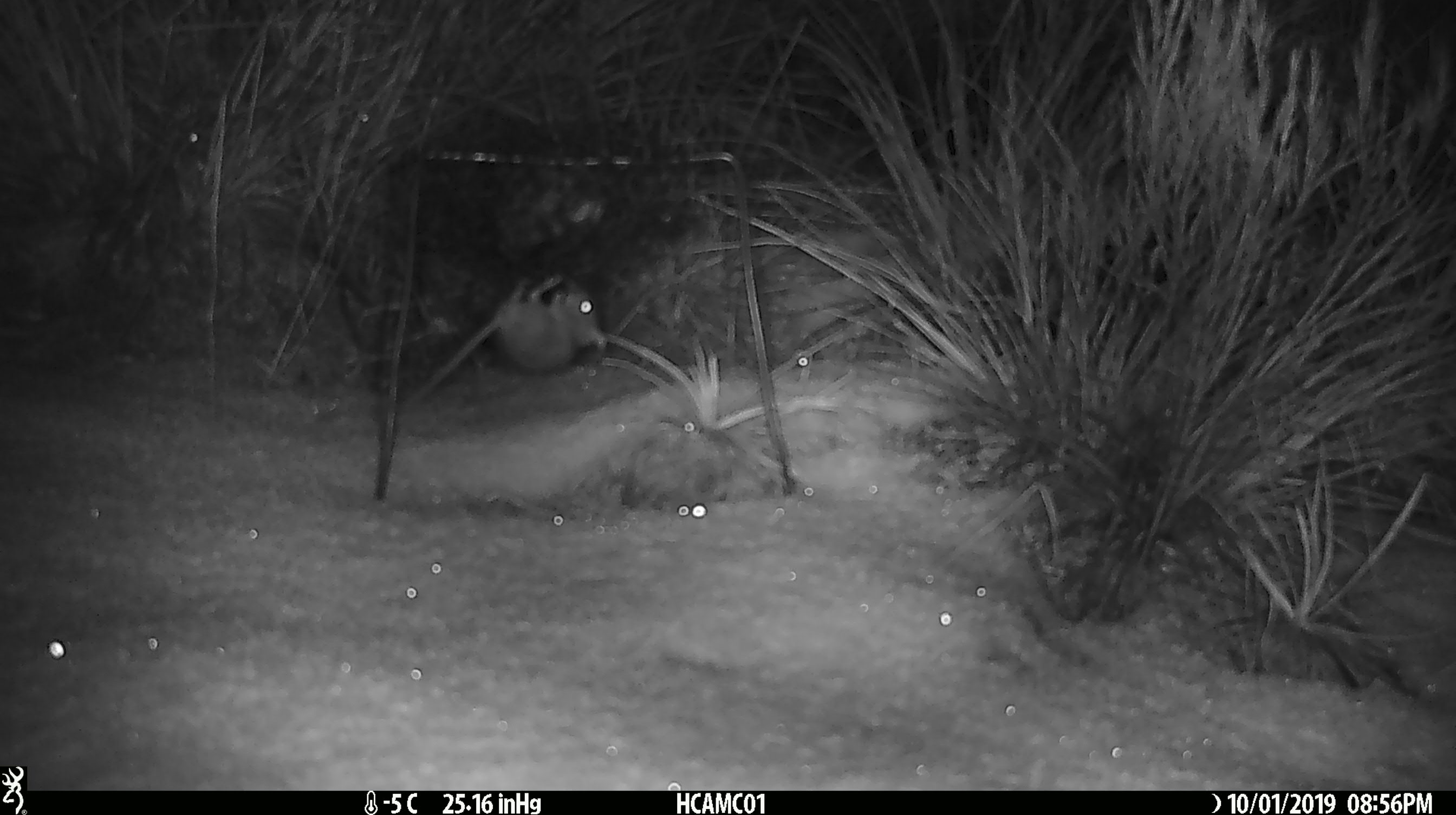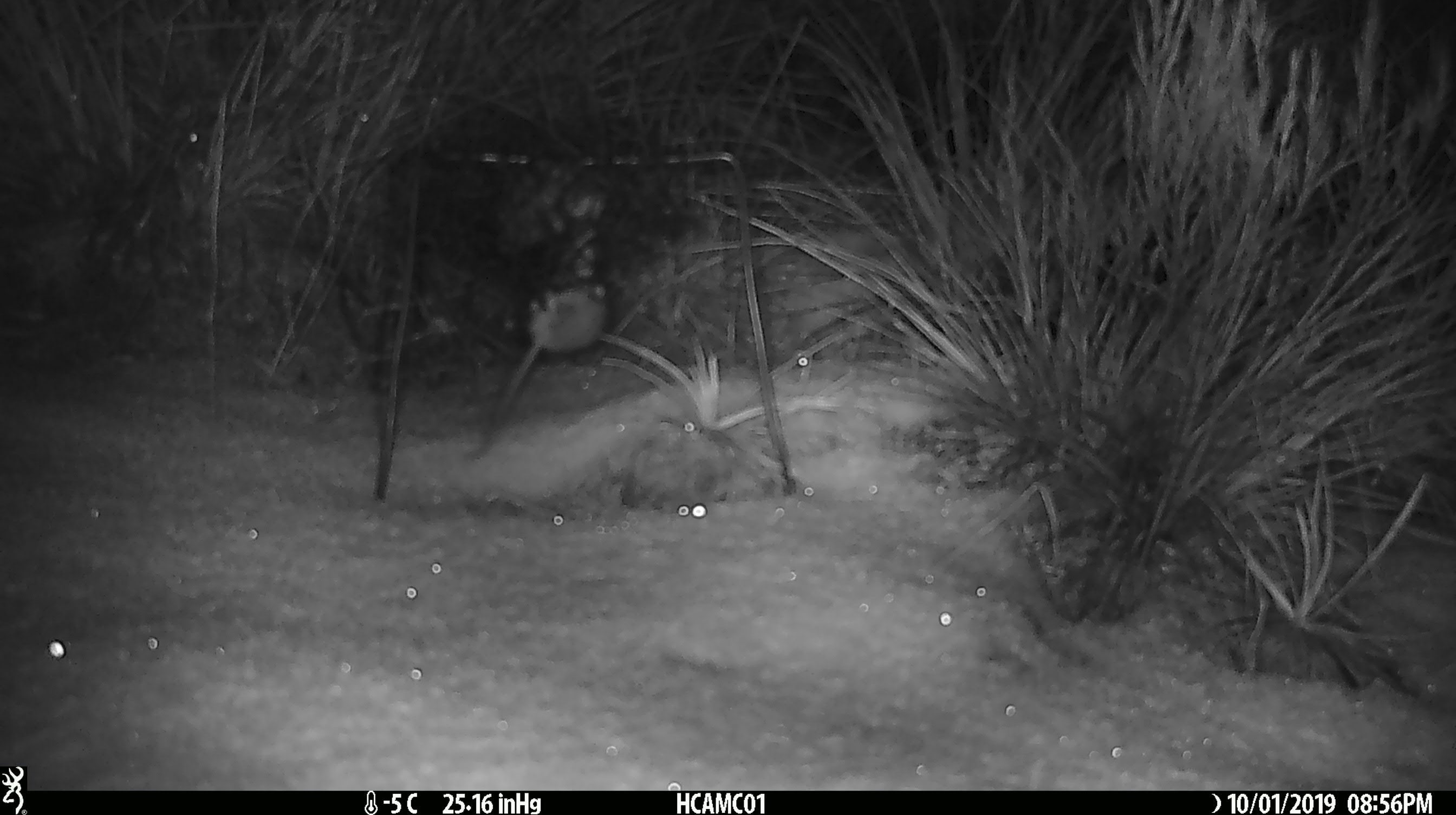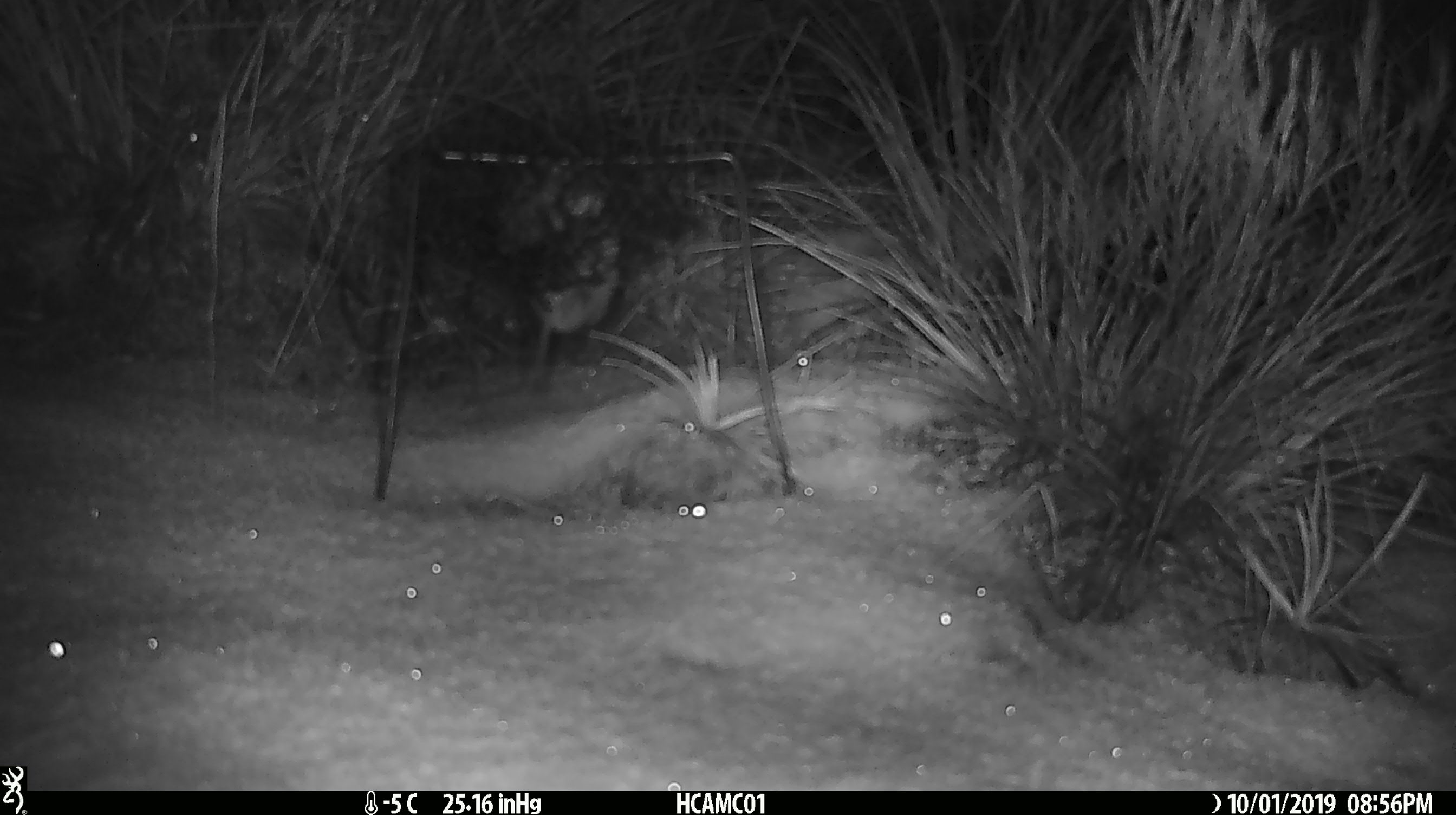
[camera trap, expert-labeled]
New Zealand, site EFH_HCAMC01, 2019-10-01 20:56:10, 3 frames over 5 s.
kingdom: Animalia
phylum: Chordata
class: Mammalia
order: Rodentia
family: Muridae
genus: Mus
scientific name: Mus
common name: mouse